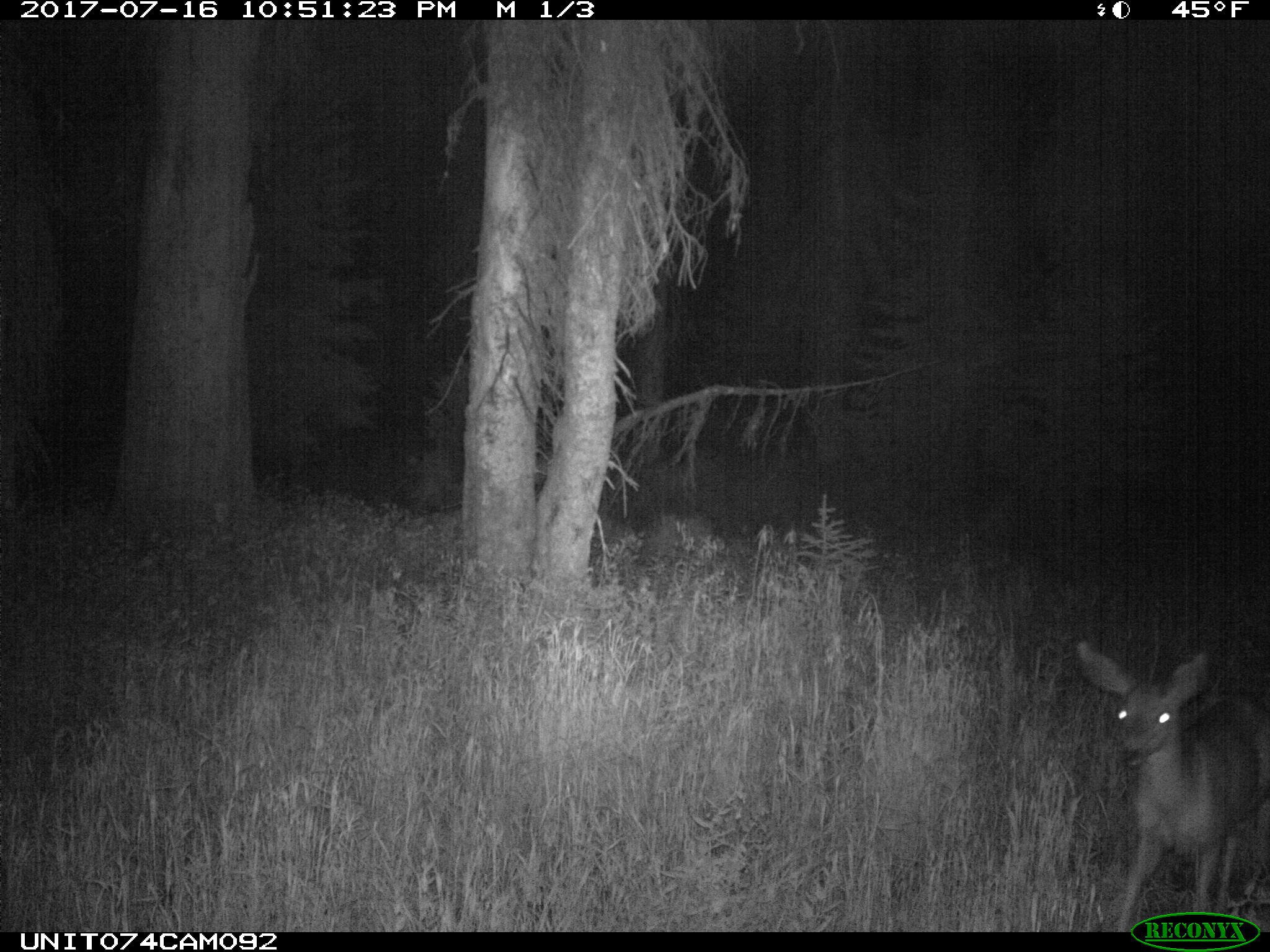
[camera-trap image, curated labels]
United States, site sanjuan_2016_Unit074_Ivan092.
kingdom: Animalia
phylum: Chordata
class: Mammalia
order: Artiodactyla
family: Cervidae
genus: Odocoileus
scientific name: Odocoileus hemionus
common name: mule deer